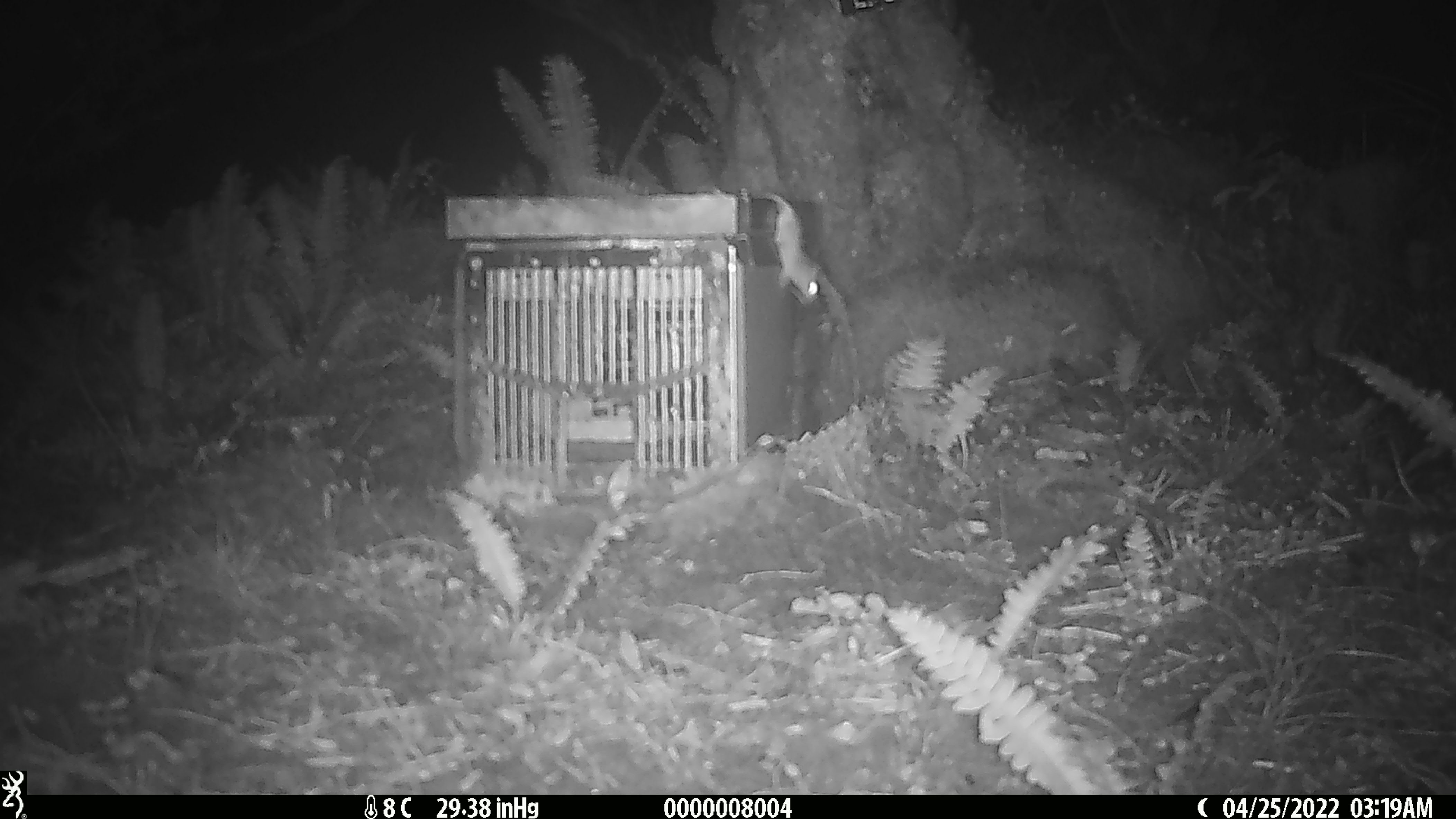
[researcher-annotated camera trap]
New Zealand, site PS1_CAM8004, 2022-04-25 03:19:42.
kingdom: Animalia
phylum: Chordata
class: Mammalia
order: Rodentia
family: Muridae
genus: Mus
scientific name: Mus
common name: mouse